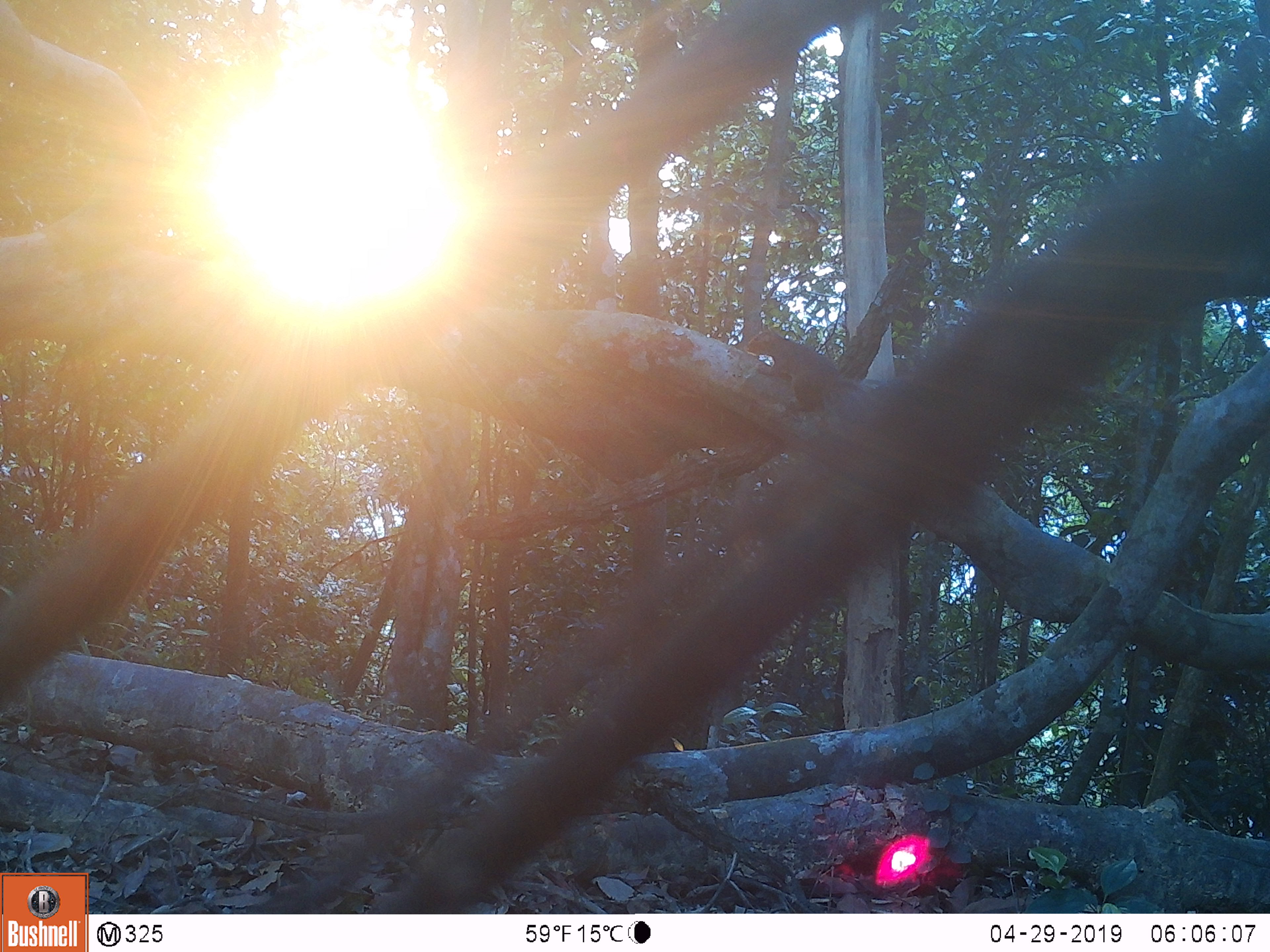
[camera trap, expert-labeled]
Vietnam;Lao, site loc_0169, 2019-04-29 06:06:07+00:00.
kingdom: Animalia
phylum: Chordata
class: Mammalia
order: Rodentia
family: Sciuridae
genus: Dremomys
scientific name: Dremomys rufigenis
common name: red-cheeked squirrel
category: red cheeked squirrel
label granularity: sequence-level